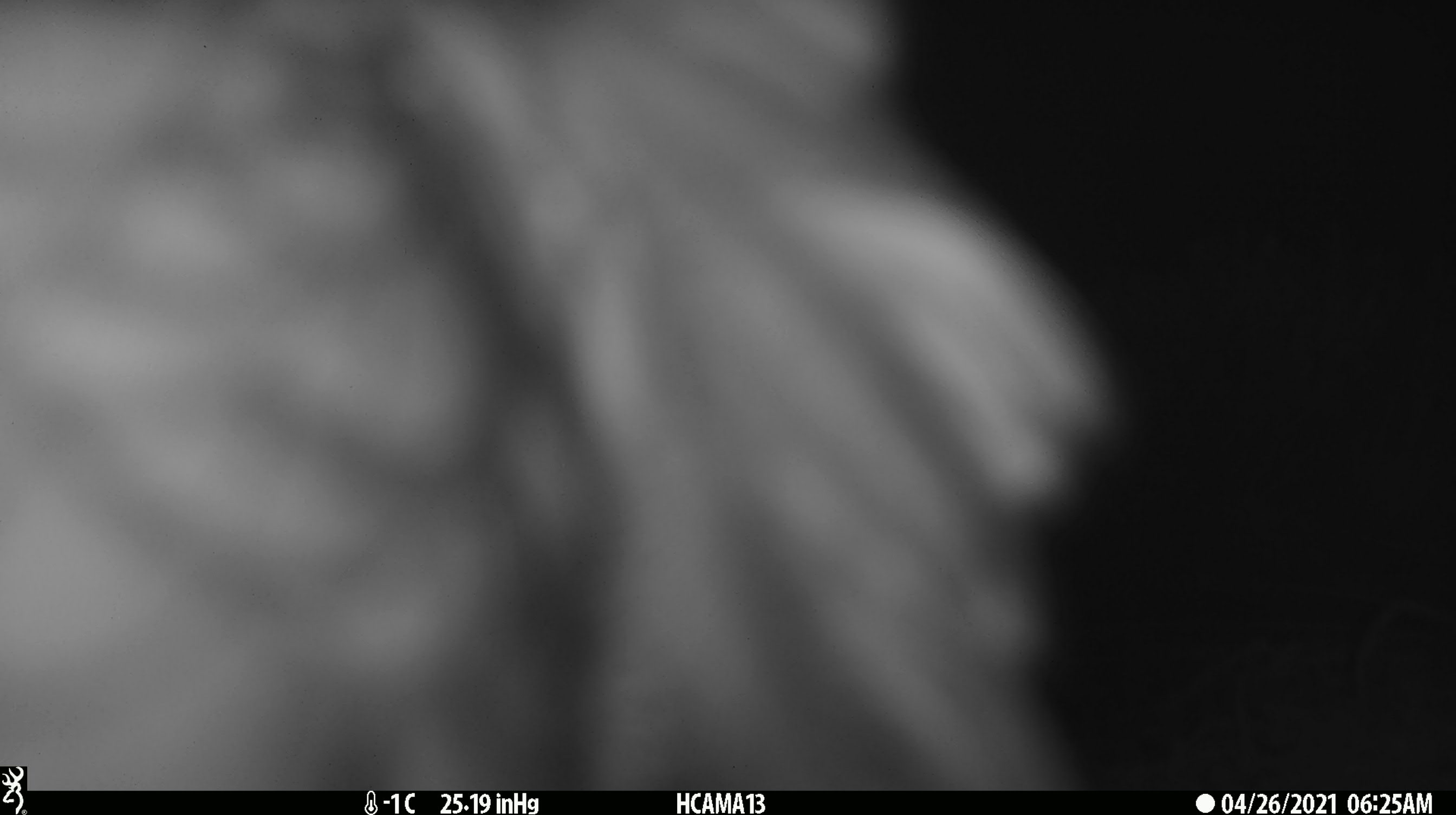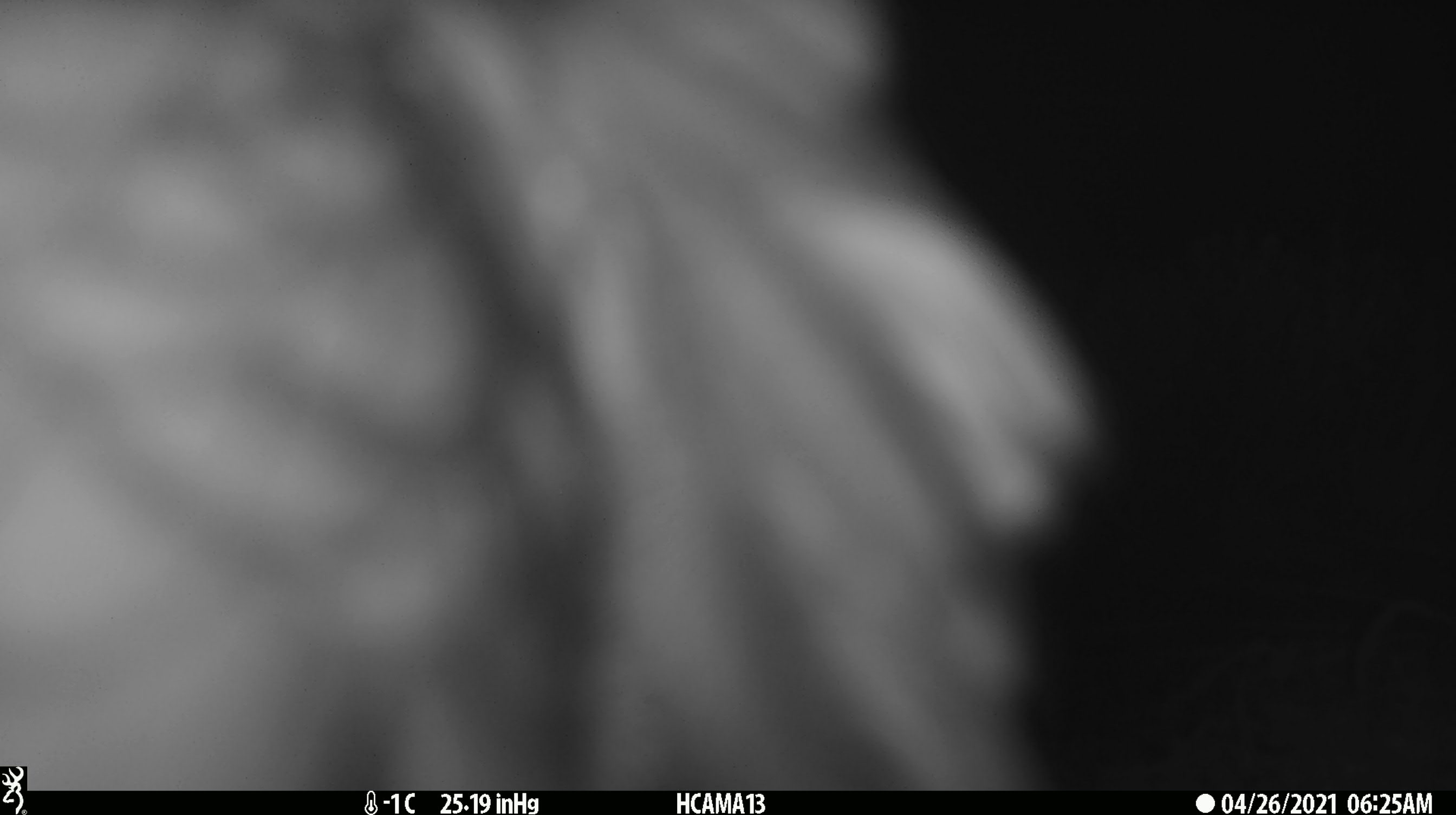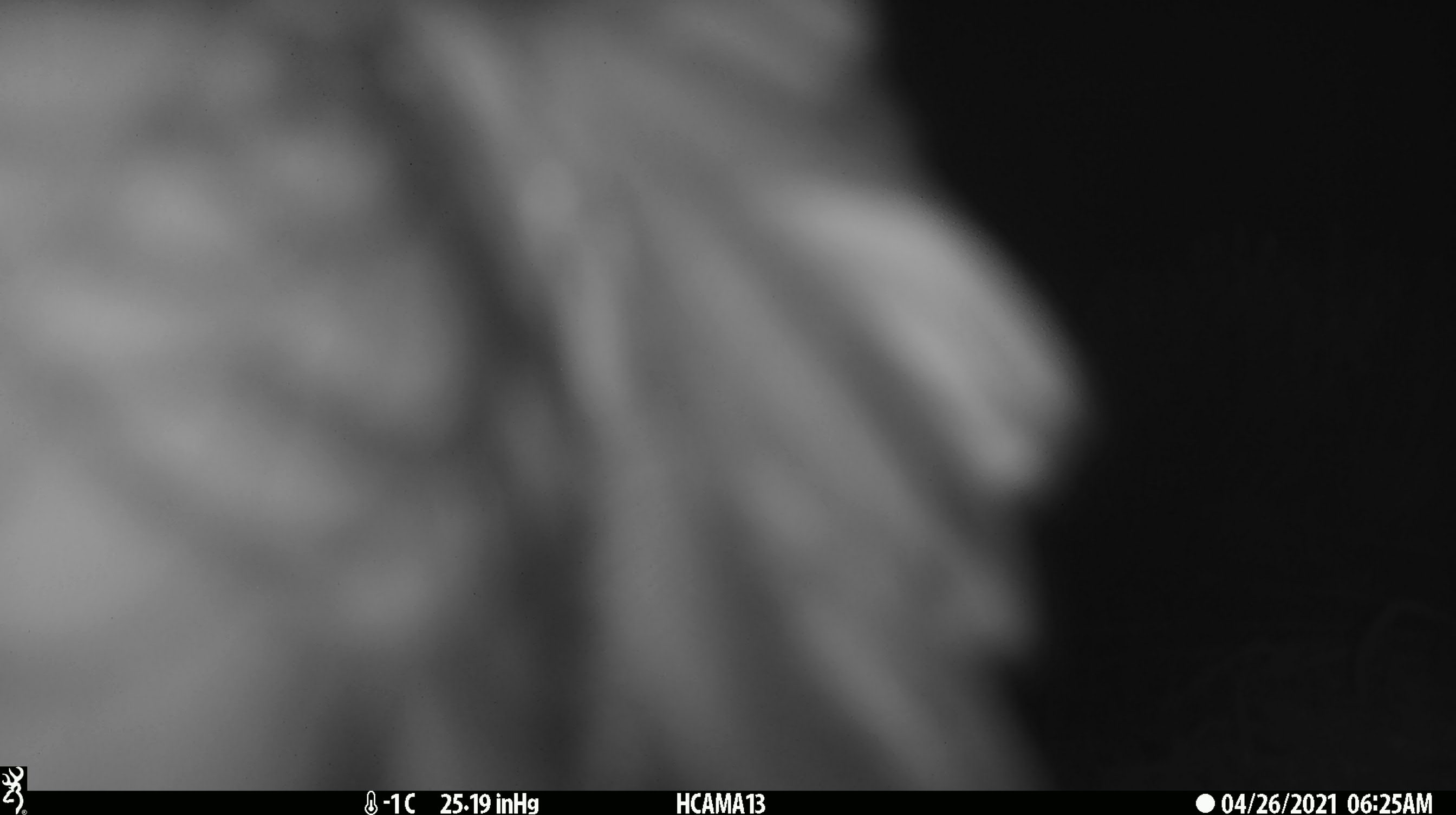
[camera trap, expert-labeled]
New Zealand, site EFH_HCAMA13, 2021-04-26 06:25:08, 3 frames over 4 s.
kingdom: Animalia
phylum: Chordata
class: Aves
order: Psittaciformes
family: Strigopidae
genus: Nestor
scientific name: Nestor notabilis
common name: kea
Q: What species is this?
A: Kea (Nestor notabilis).